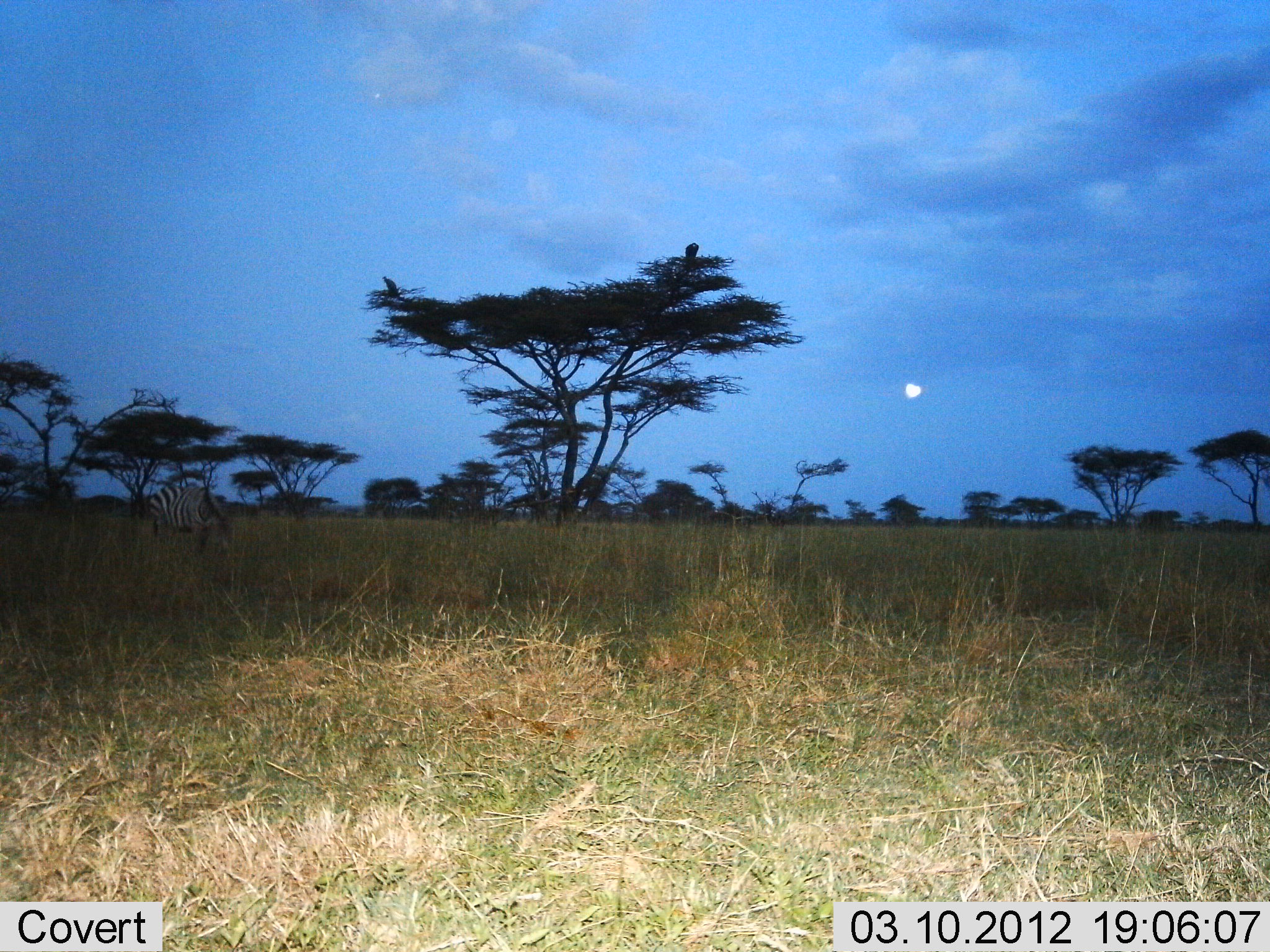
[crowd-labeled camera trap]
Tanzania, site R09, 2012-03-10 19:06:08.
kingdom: Animalia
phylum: Chordata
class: Mammalia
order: Perissodactyla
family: Equidae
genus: Equus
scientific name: Equus quagga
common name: plains zebra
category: zebra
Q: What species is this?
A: Zebra (plains zebra) (Equus quagga).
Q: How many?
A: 1.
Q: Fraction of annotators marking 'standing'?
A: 35%.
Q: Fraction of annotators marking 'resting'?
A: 0%.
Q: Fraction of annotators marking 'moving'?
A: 24%.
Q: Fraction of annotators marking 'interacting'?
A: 3%.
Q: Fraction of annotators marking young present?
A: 0%.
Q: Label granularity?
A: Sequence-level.